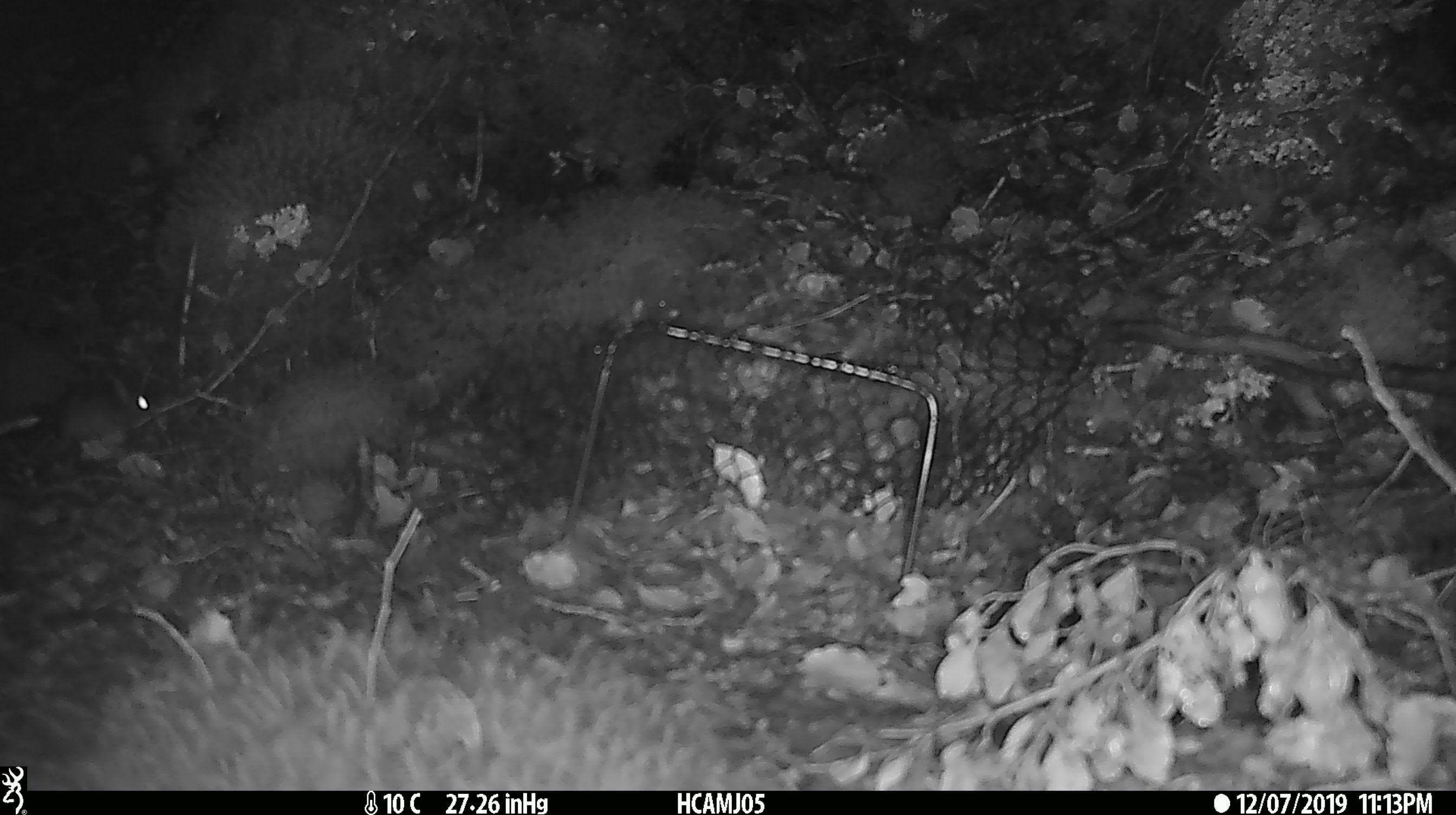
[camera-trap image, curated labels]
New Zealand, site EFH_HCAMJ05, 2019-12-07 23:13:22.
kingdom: Animalia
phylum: Chordata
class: Mammalia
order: Rodentia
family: Muridae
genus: Mus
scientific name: Mus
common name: mouse